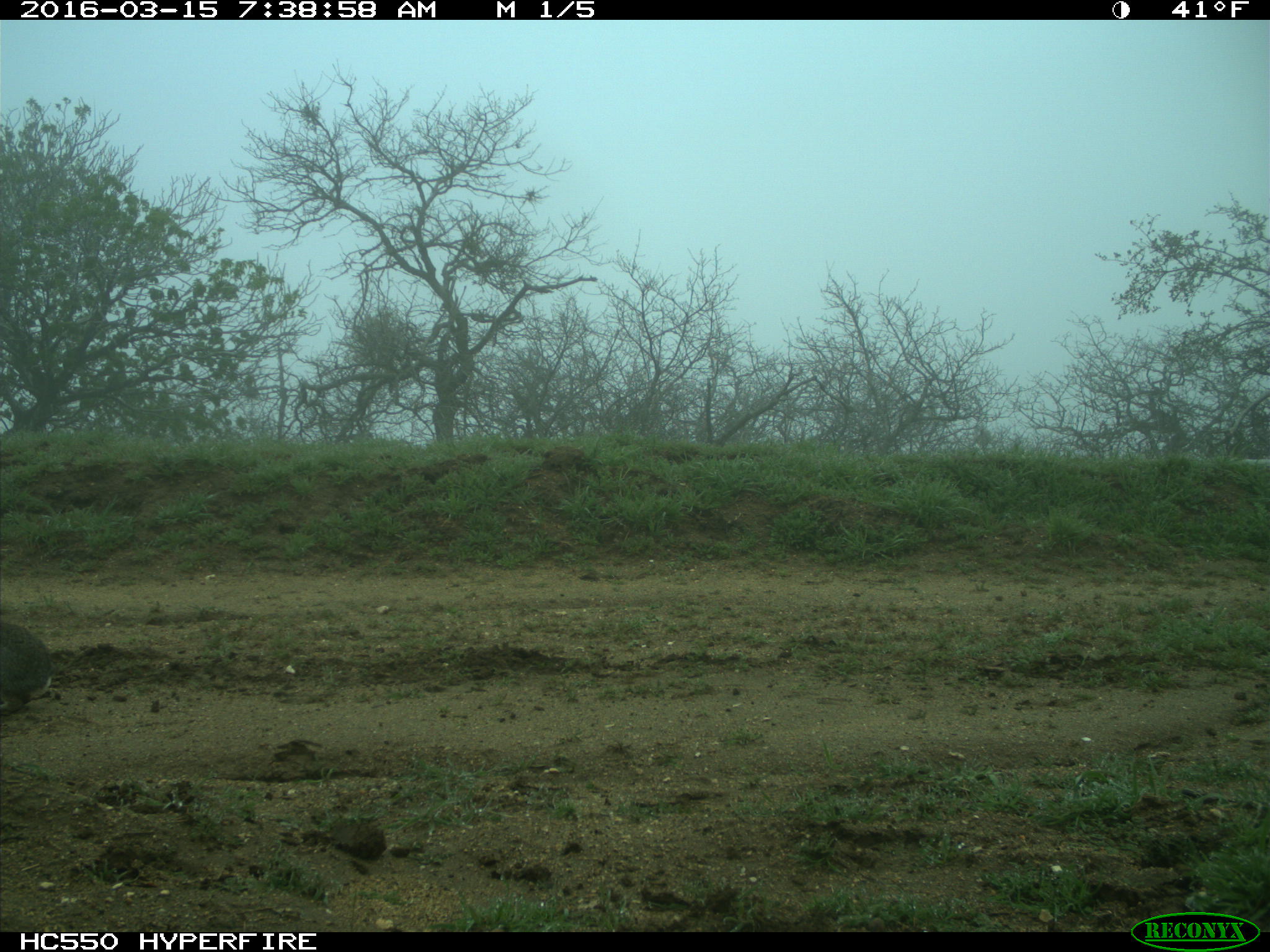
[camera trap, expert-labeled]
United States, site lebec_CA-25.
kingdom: Animalia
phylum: Chordata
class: Mammalia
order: Lagomorpha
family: Leporidae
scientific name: Leporidae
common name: rabbits and hares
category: unidentified rabbit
Unidentified rabbit (rabbits and hares) (Leporidae).